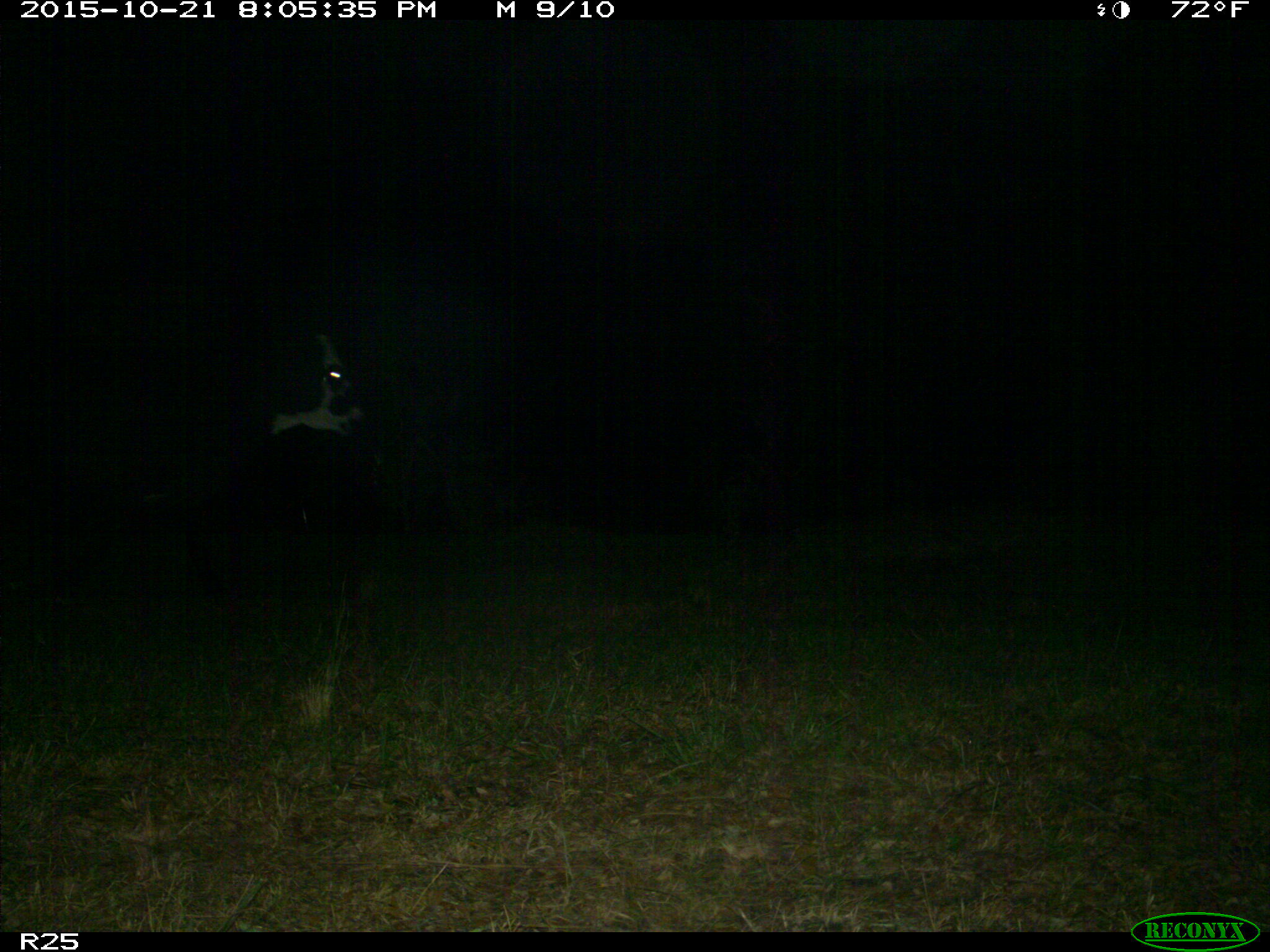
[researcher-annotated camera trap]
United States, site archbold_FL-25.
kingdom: Animalia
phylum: Chordata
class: Mammalia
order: Artiodactyla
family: Bovidae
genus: Bos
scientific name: Bos taurus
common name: domestic cow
Bos taurus (domestic cow).